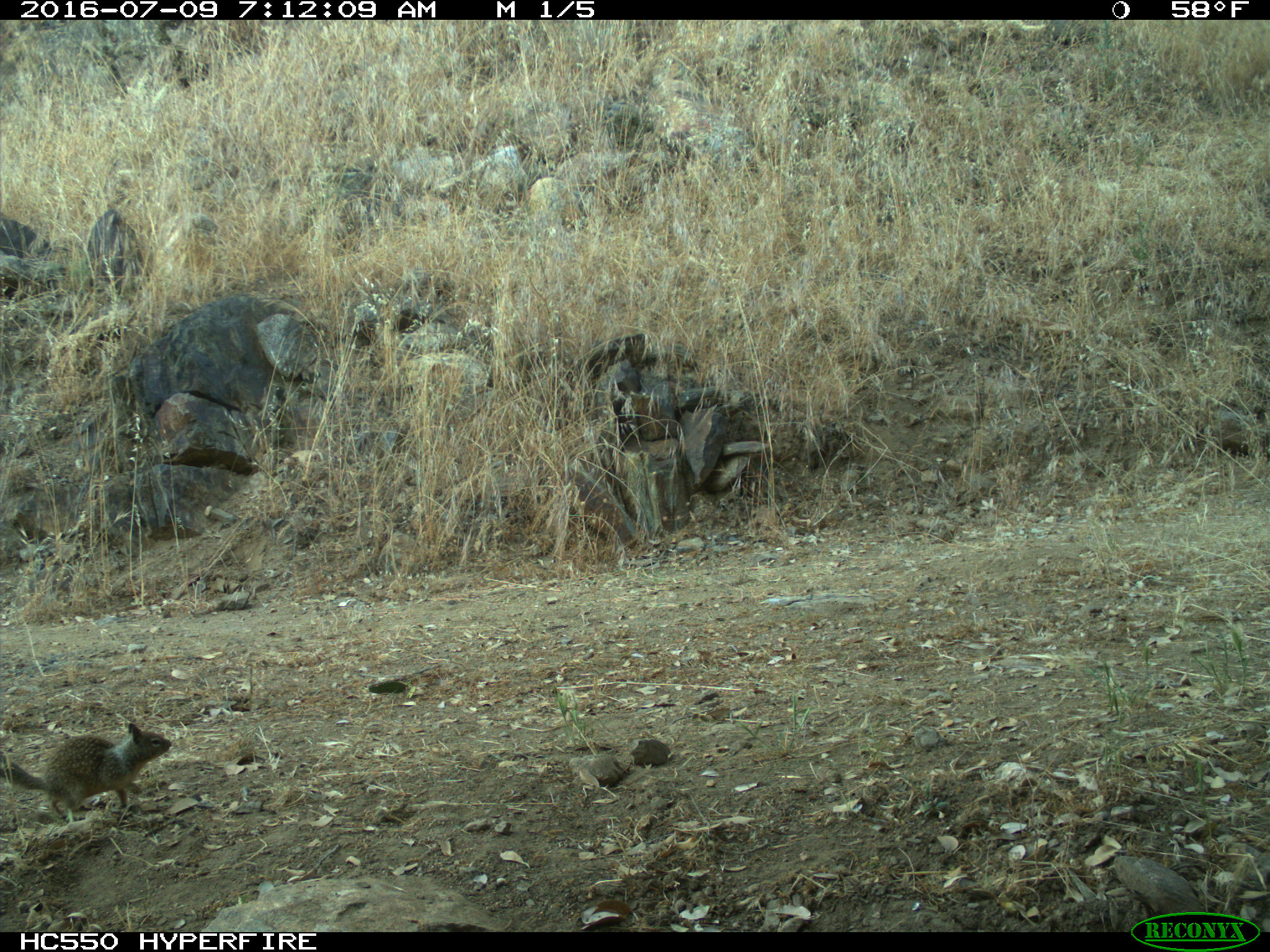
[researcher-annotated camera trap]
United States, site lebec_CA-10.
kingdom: Animalia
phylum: Chordata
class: Mammalia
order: Rodentia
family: Sciuridae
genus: Otospermophilus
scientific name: Otospermophilus beecheyi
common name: california ground squirrel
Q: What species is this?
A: Otospermophilus beecheyi (california ground squirrel).